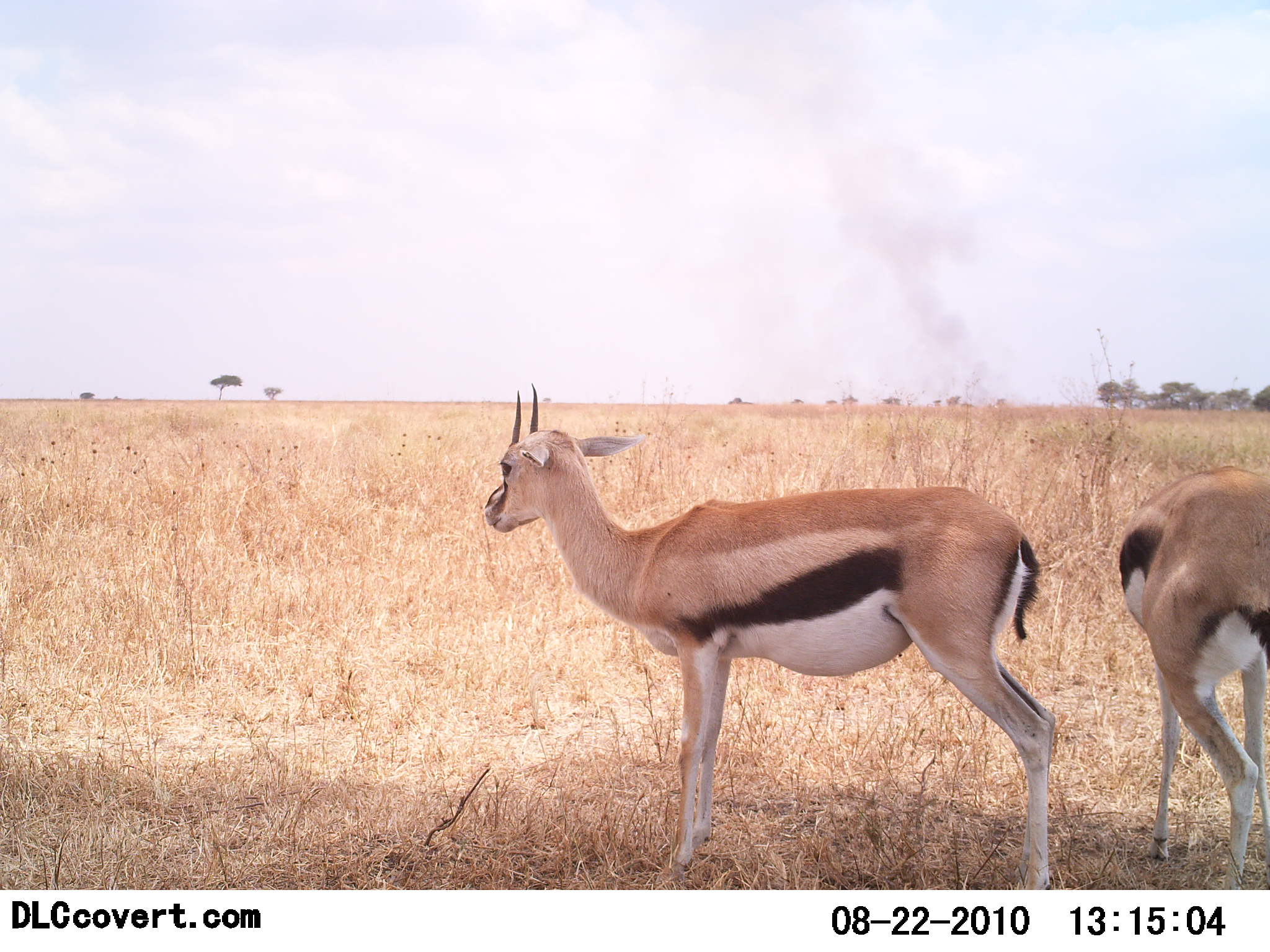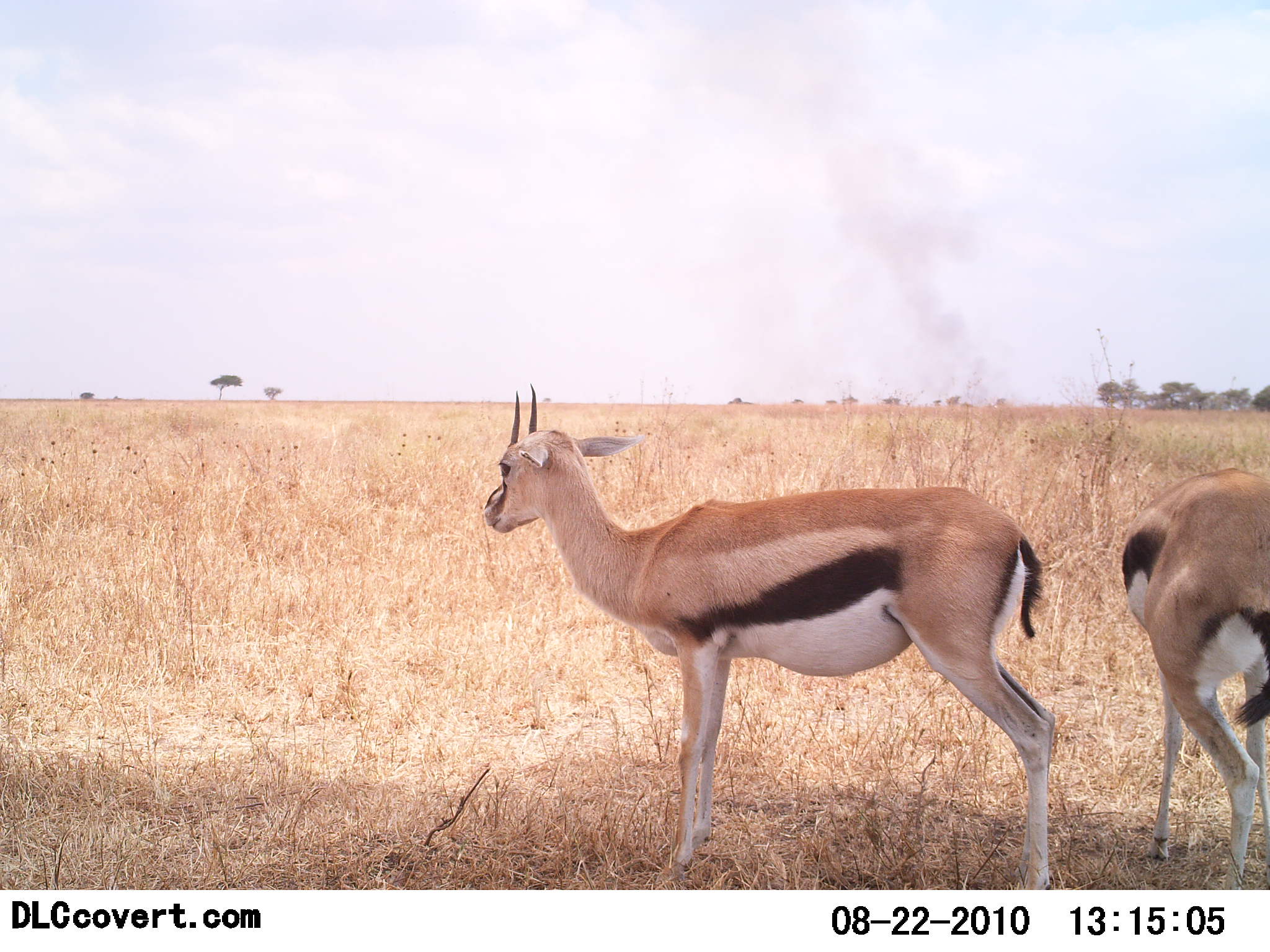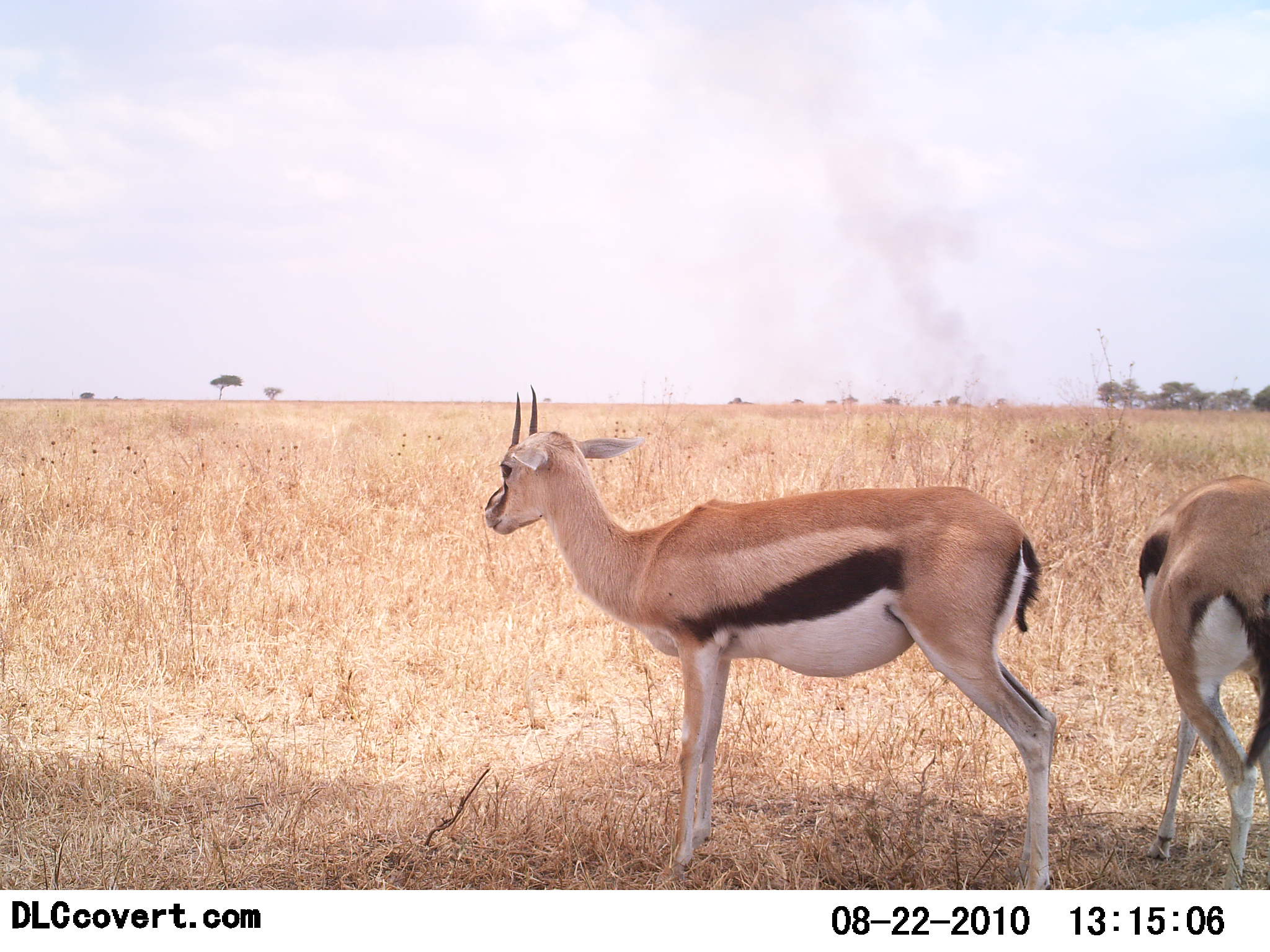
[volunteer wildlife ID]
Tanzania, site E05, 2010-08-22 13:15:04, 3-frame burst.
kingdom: Animalia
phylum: Chordata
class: Mammalia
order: Artiodactyla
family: Bovidae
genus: Eudorcas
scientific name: Eudorcas thomsonii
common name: thomson's gazelle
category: gazellethomsons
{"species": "gazellethomsons (thomson's gazelle) (Eudorcas thomsonii)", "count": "2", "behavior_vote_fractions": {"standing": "100%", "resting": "0%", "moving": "0%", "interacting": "0%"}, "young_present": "0%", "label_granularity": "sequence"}